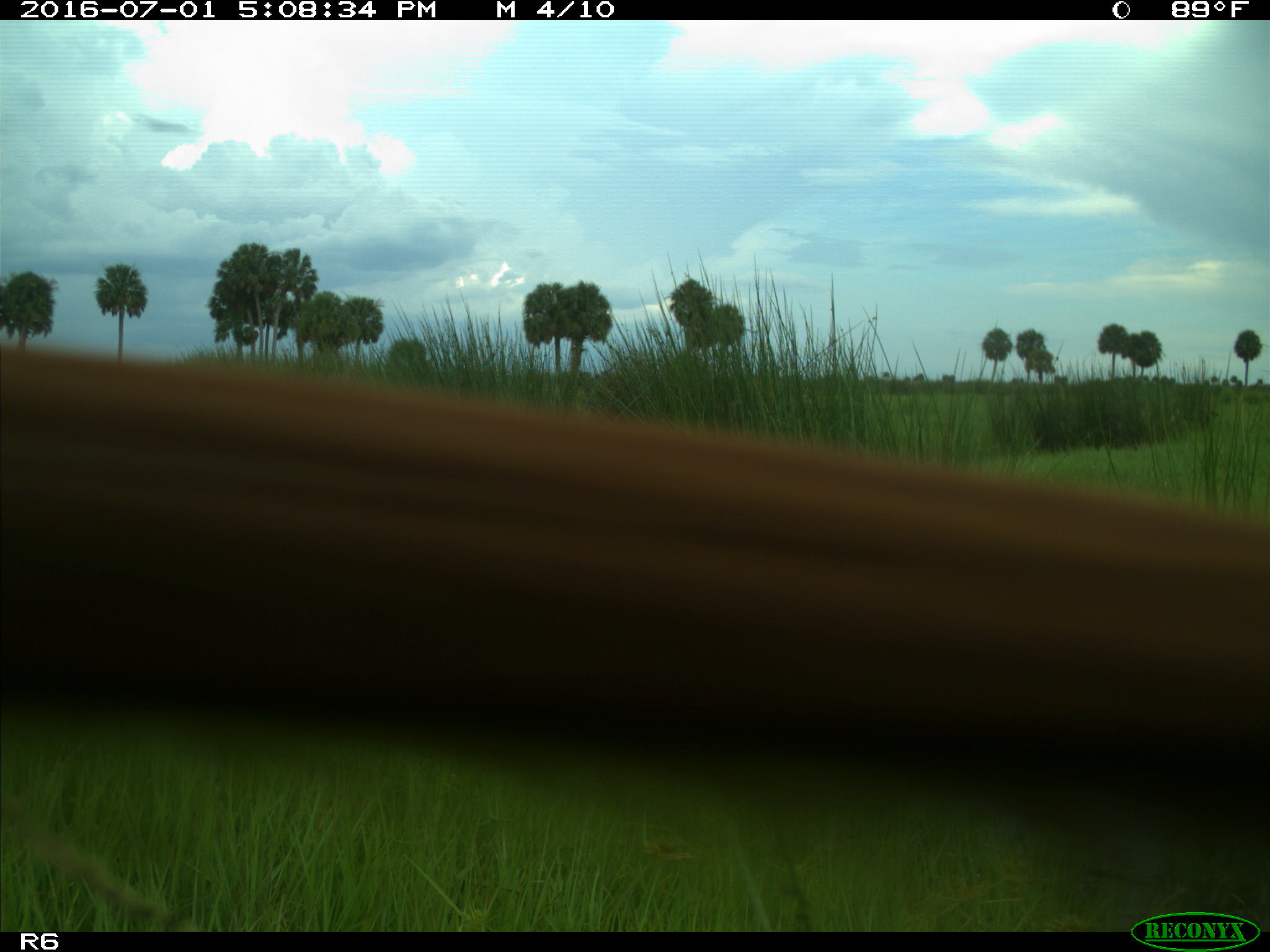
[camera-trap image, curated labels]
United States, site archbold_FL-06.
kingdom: Animalia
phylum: Chordata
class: Mammalia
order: Artiodactyla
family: Bovidae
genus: Bos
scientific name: Bos taurus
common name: domestic cow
Bos taurus (domestic cow).